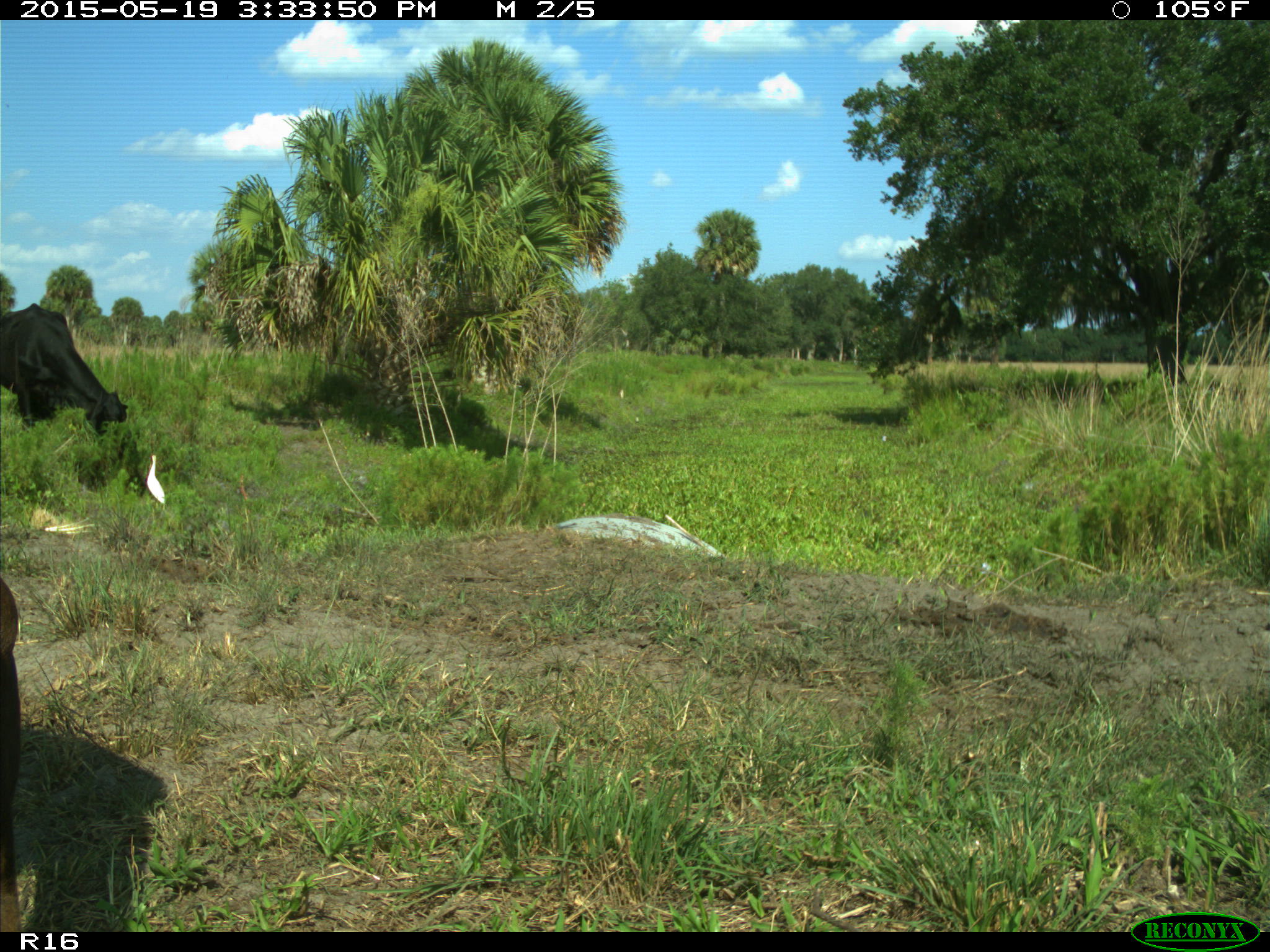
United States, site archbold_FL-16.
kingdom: Animalia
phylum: Chordata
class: Mammalia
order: Artiodactyla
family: Bovidae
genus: Bos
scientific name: Bos taurus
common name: domestic cow